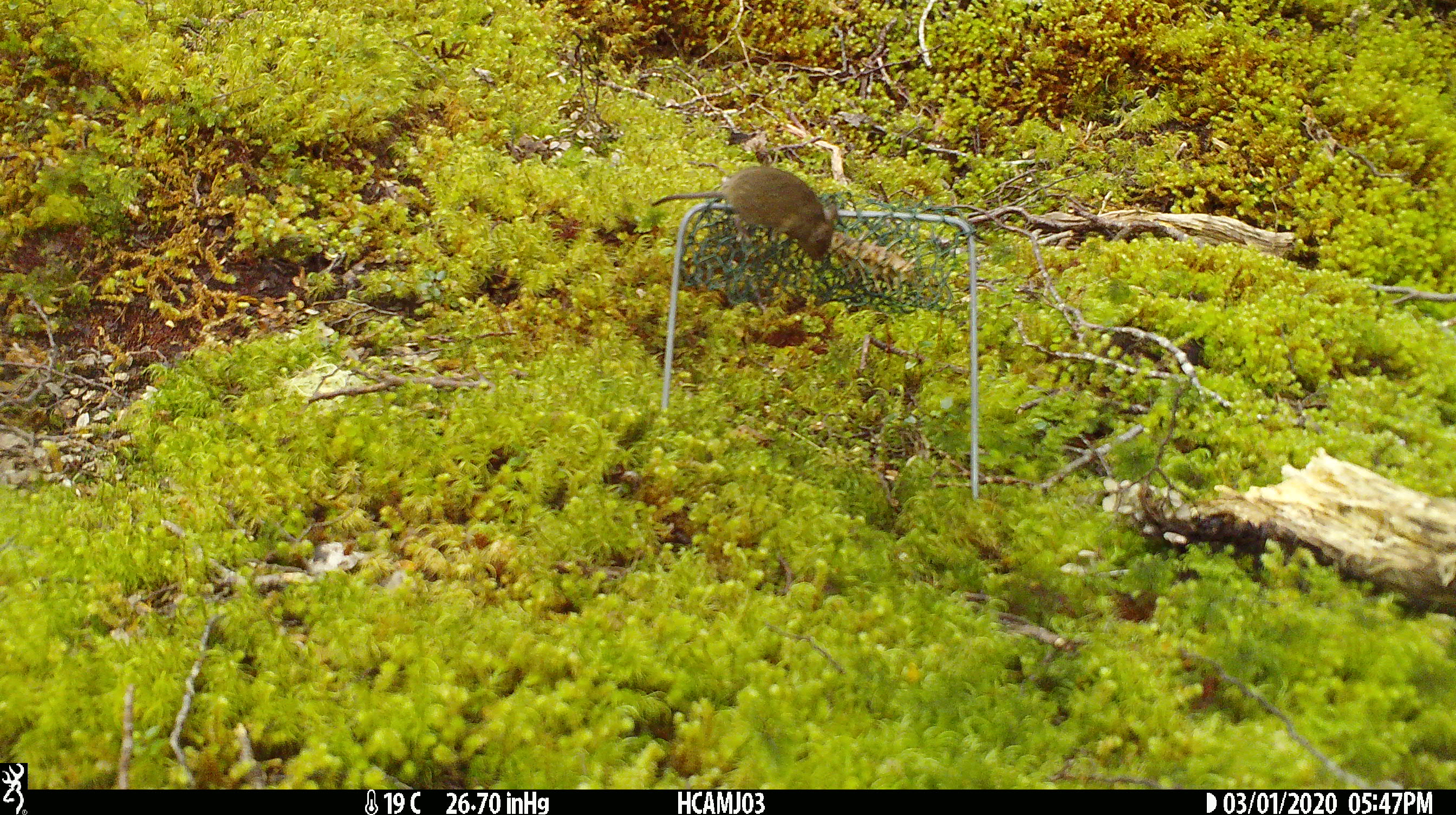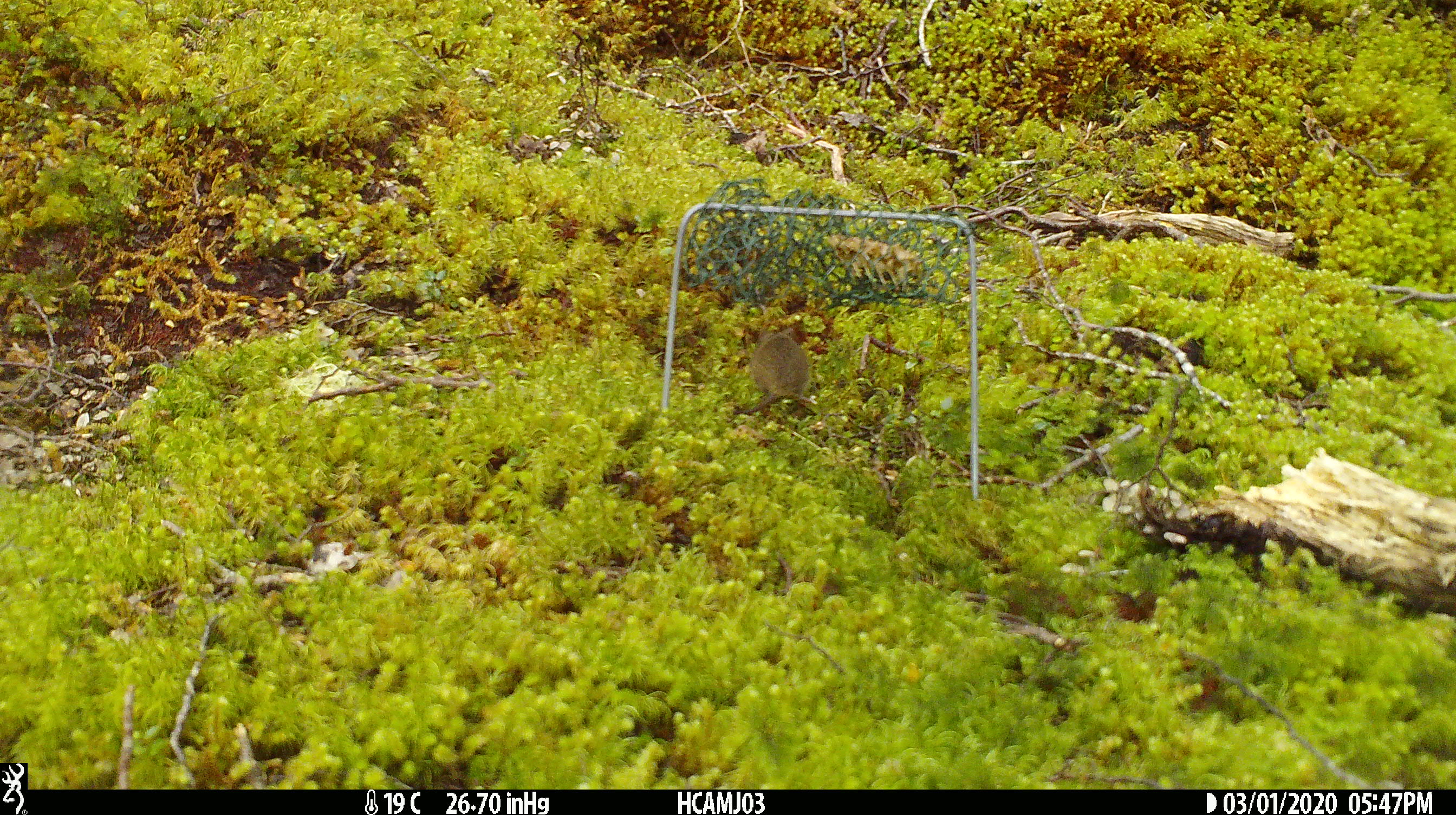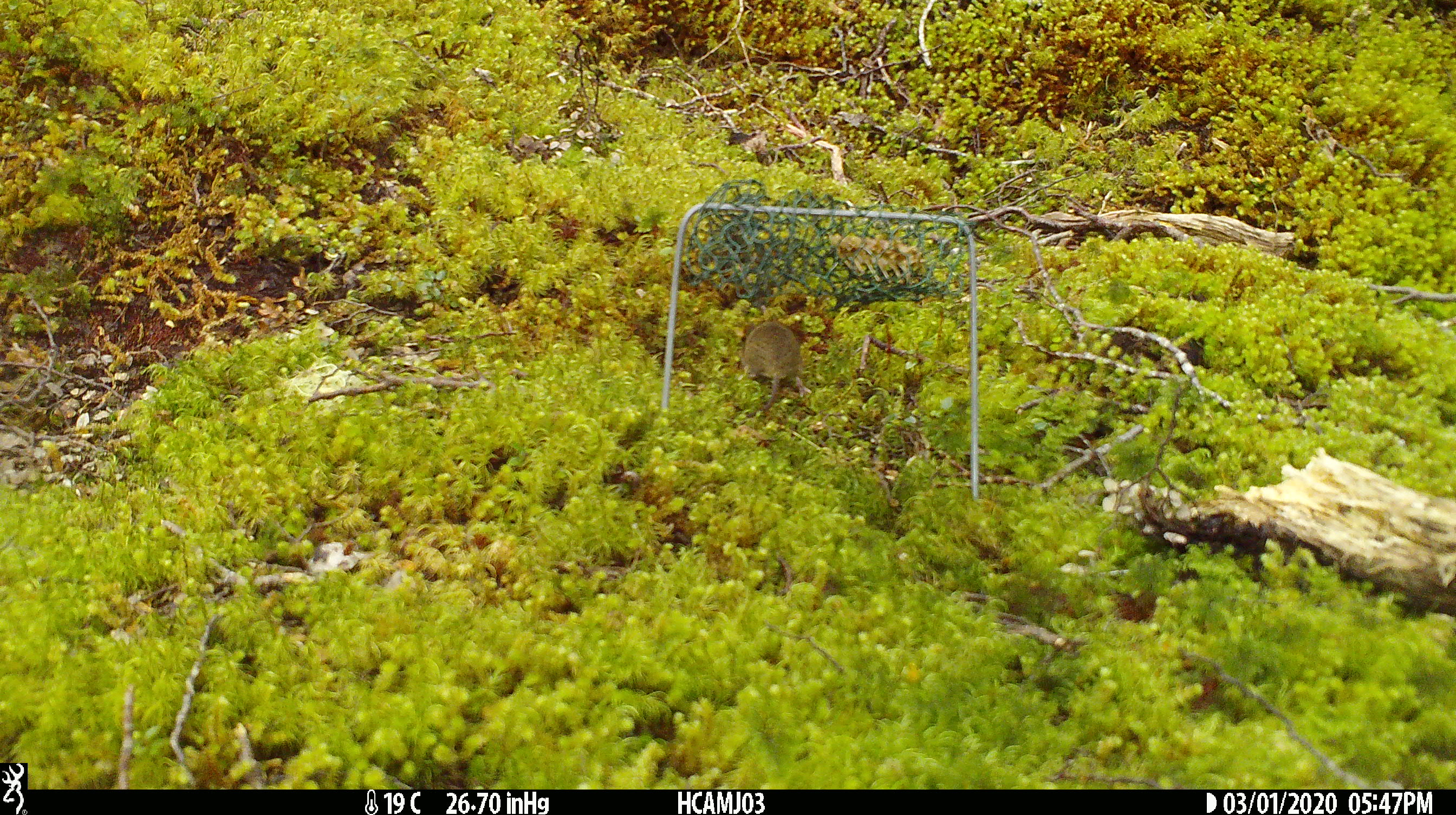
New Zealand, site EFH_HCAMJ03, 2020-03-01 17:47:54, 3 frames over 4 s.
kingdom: Animalia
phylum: Chordata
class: Mammalia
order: Rodentia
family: Muridae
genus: Mus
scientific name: Mus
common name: mouse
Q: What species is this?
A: Mouse (Mus).